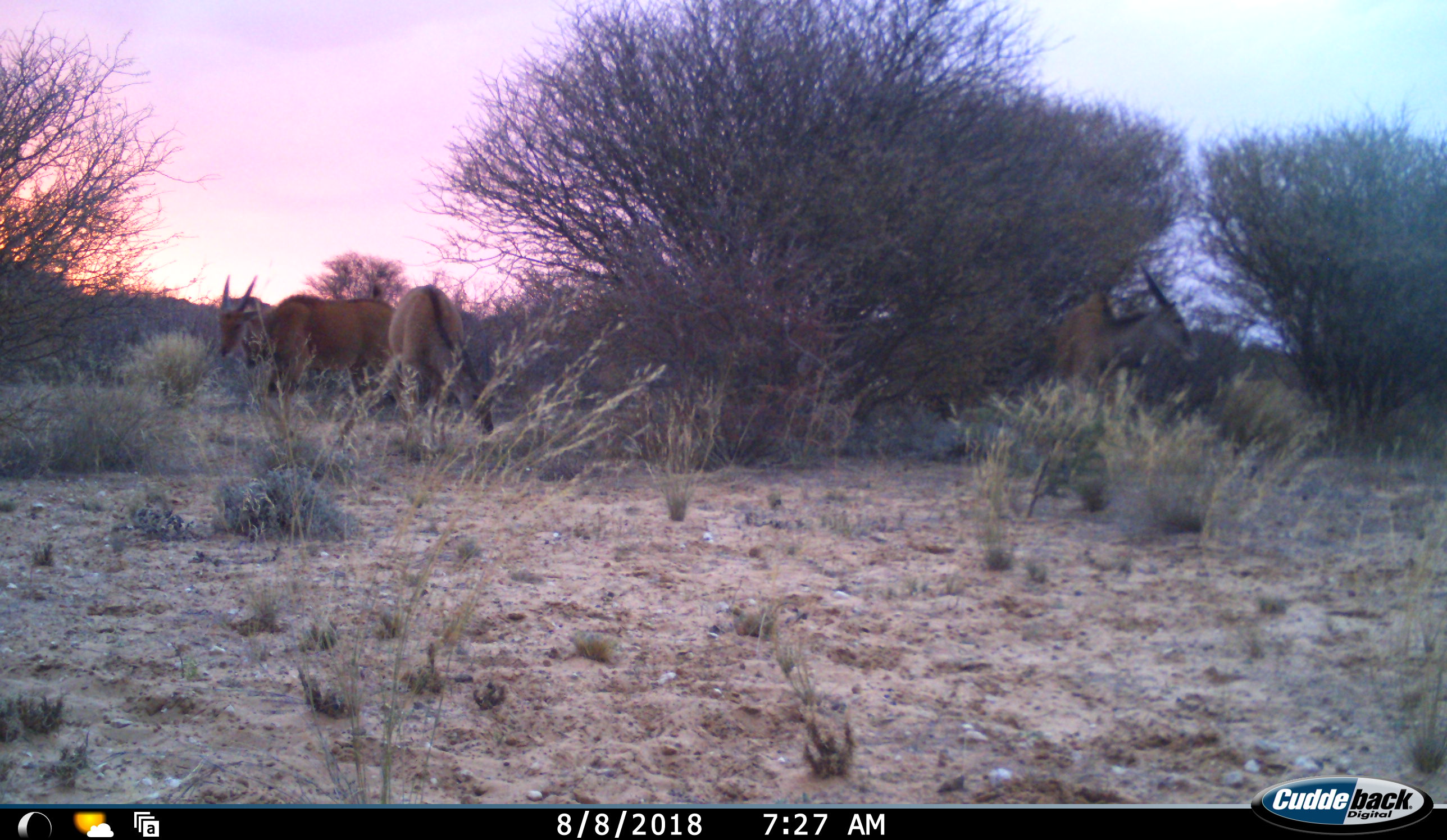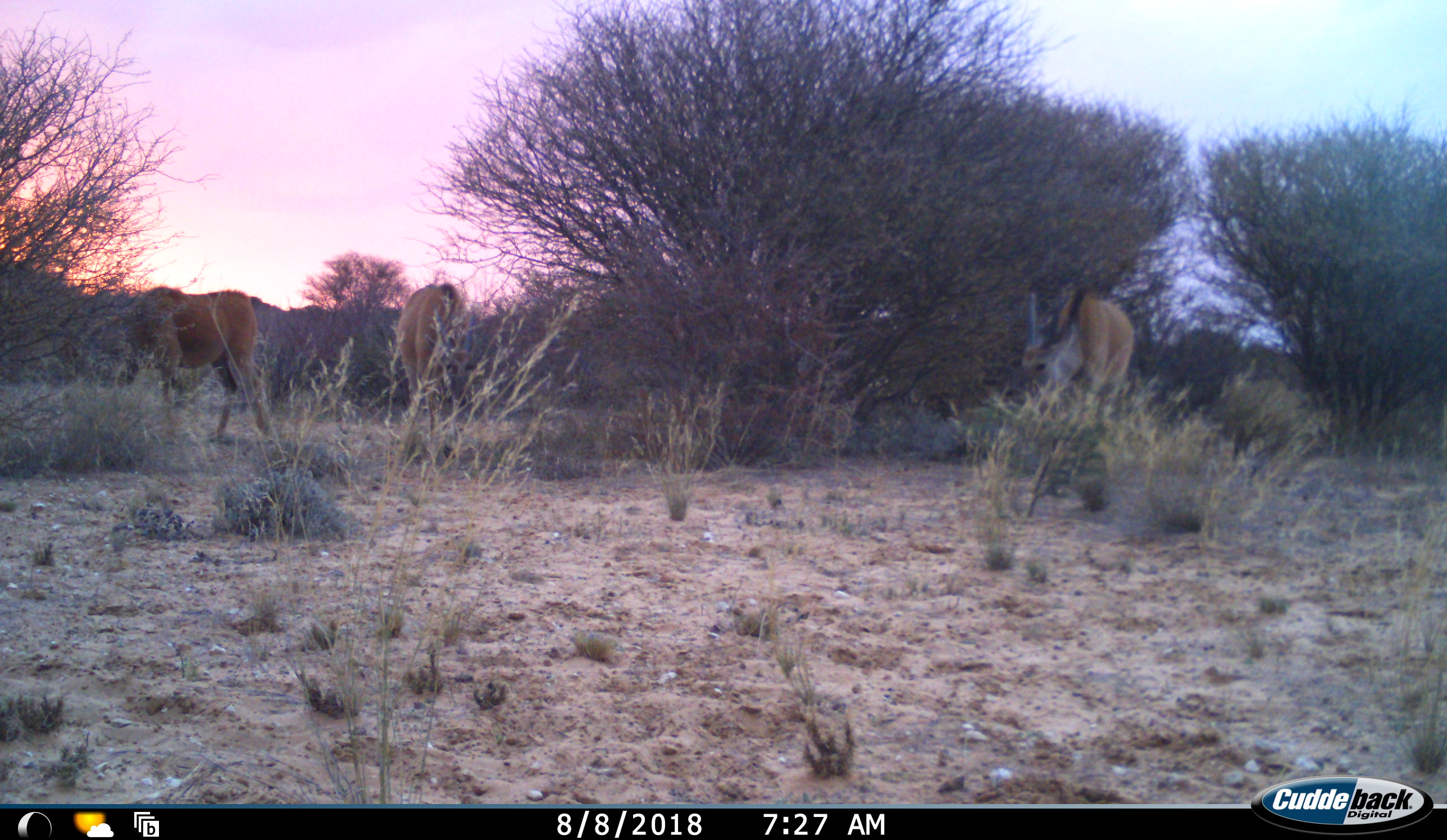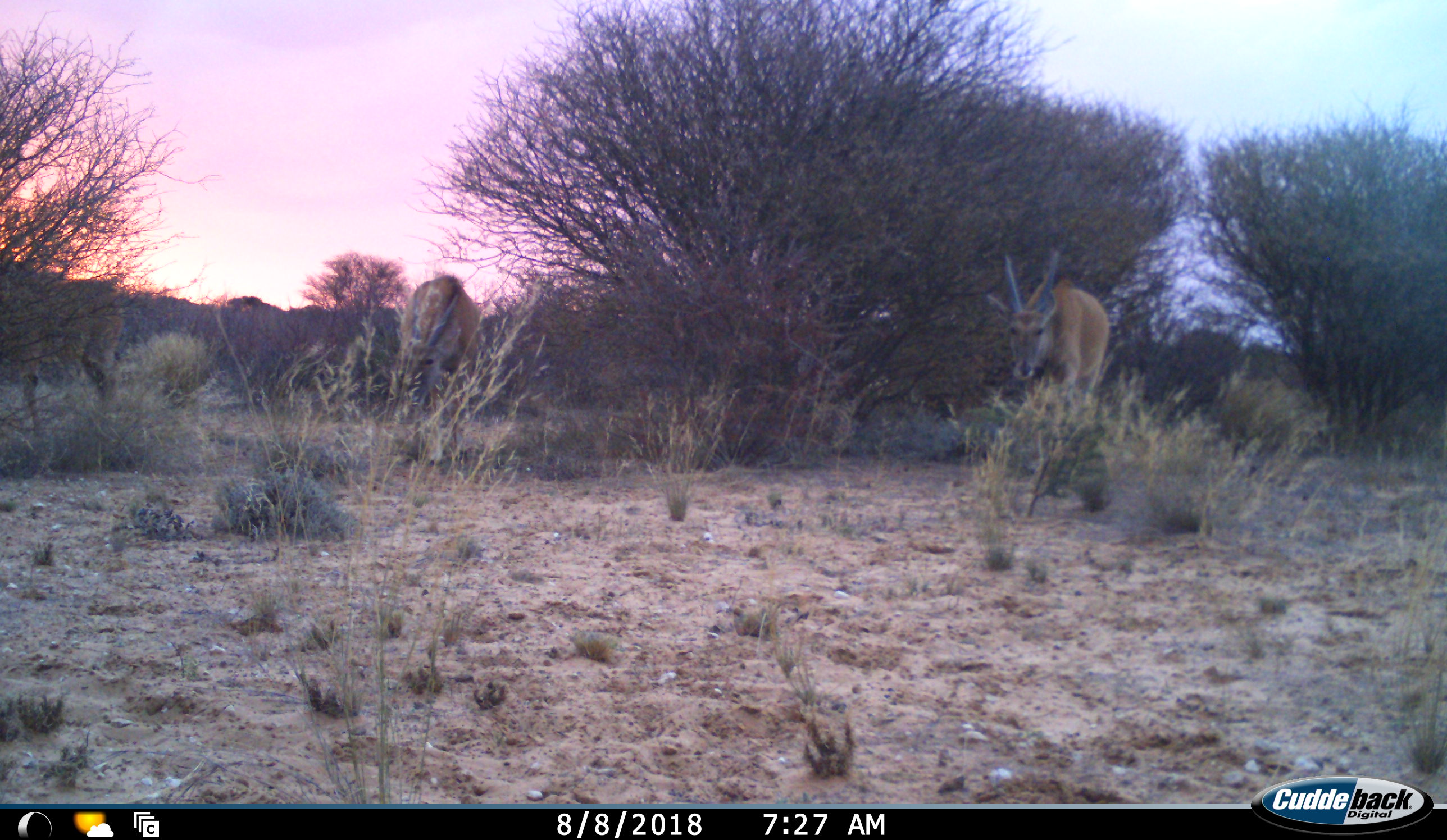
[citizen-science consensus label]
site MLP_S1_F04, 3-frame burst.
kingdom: Animalia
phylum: Chordata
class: Mammalia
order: Artiodactyla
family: Bovidae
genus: Tragelaphus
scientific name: Tragelaphus oryx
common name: eland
Eland (Tragelaphus oryx), count 3. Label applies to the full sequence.